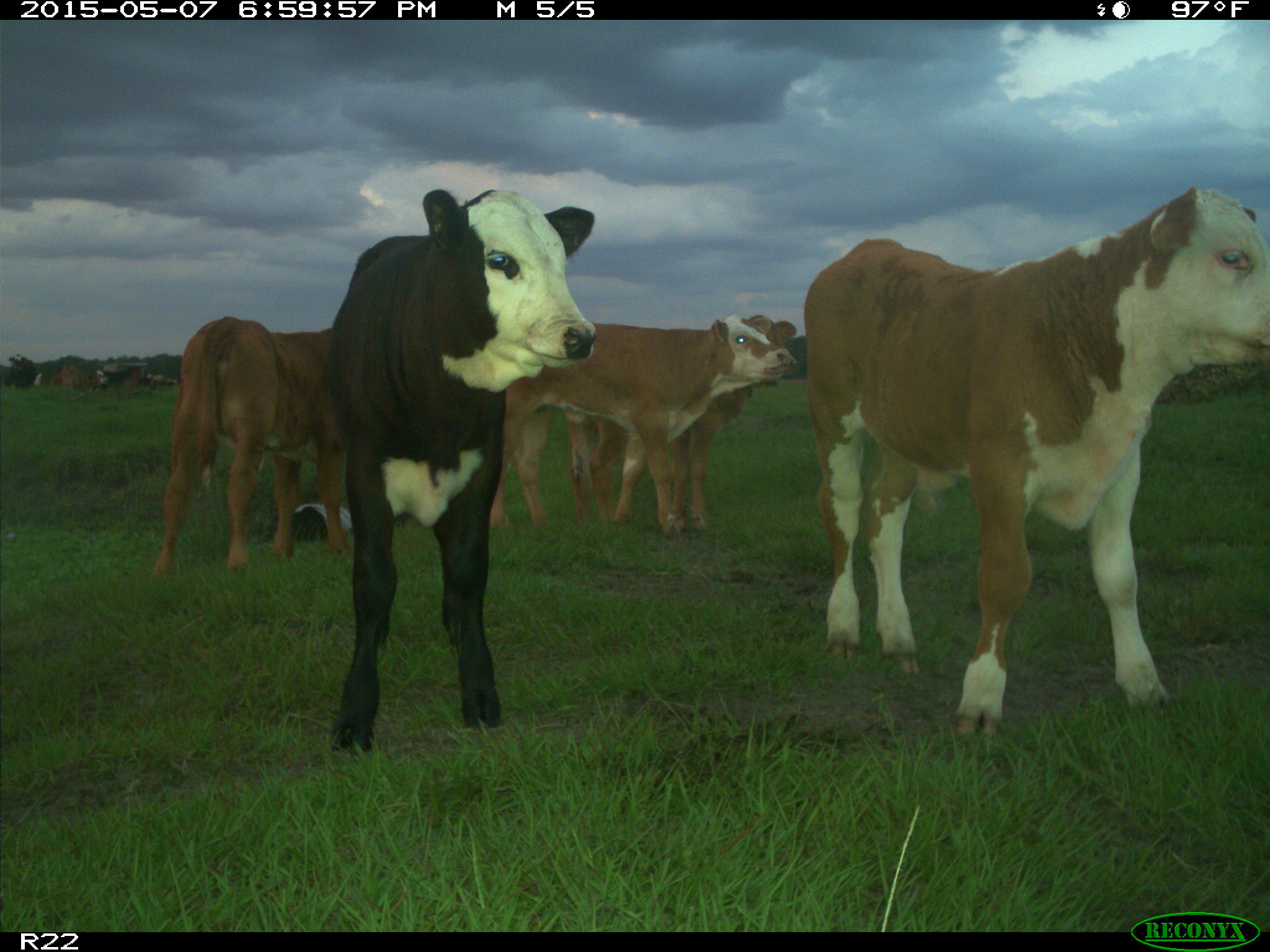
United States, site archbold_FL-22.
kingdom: Animalia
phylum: Chordata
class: Mammalia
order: Artiodactyla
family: Bovidae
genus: Bos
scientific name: Bos taurus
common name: domestic cow